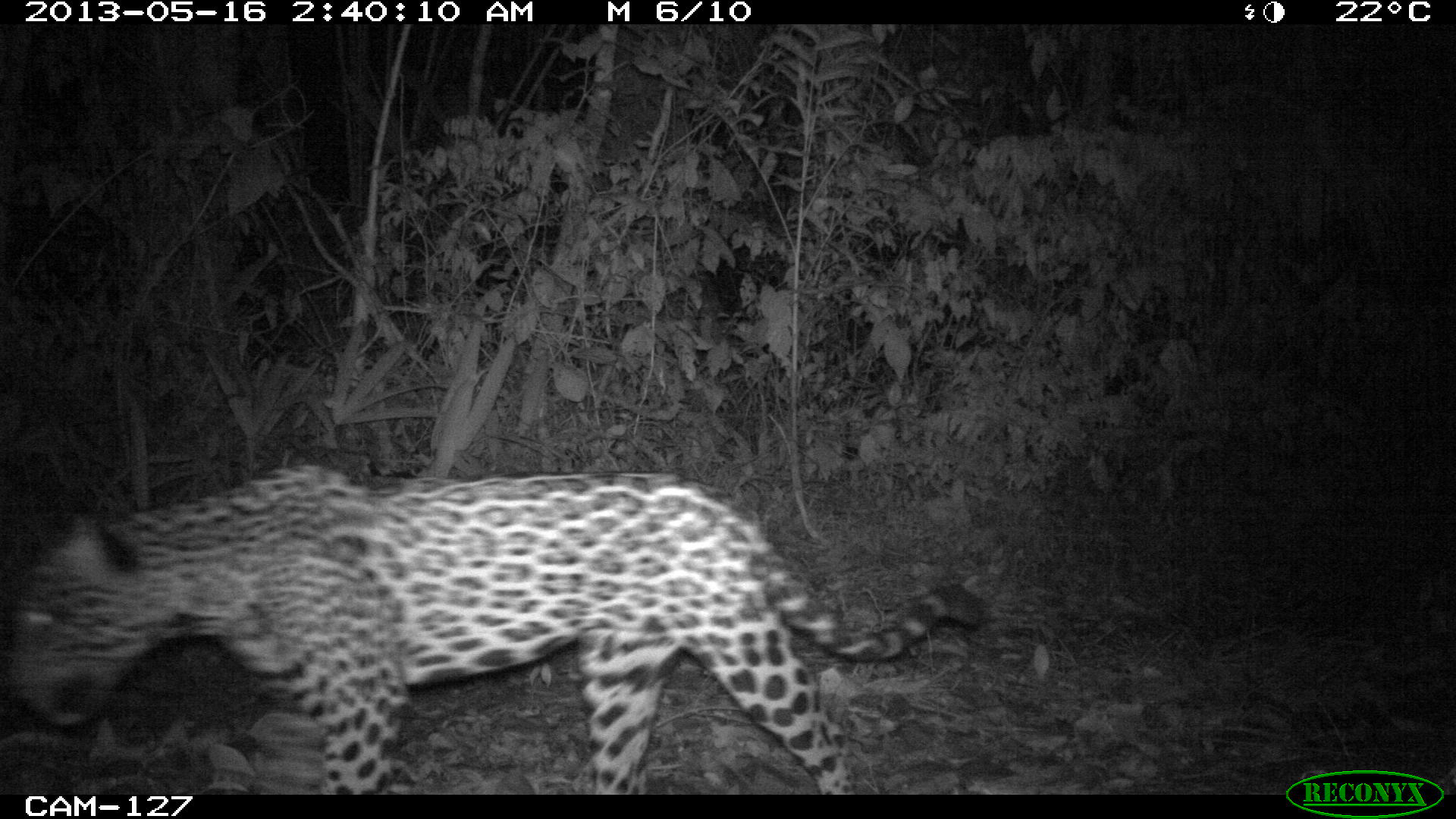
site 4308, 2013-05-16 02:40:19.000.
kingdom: Animalia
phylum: Chordata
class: Mammalia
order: Carnivora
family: Felidae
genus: Panthera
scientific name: Panthera onca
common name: jaguar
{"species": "Panthera onca (jaguar)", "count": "1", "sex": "male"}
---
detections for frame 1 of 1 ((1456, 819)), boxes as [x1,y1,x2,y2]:
panthera onca: [8,464,980,794]